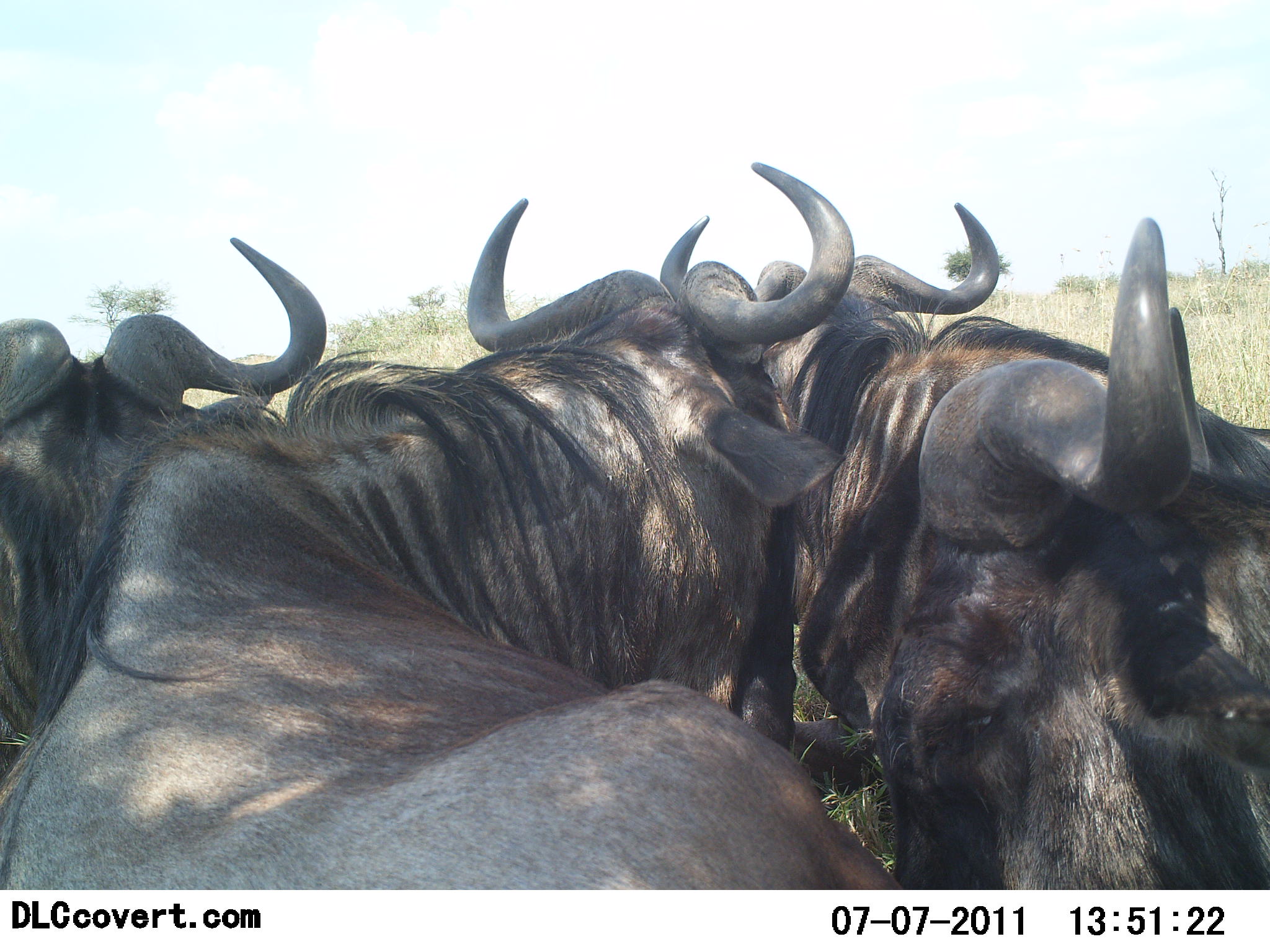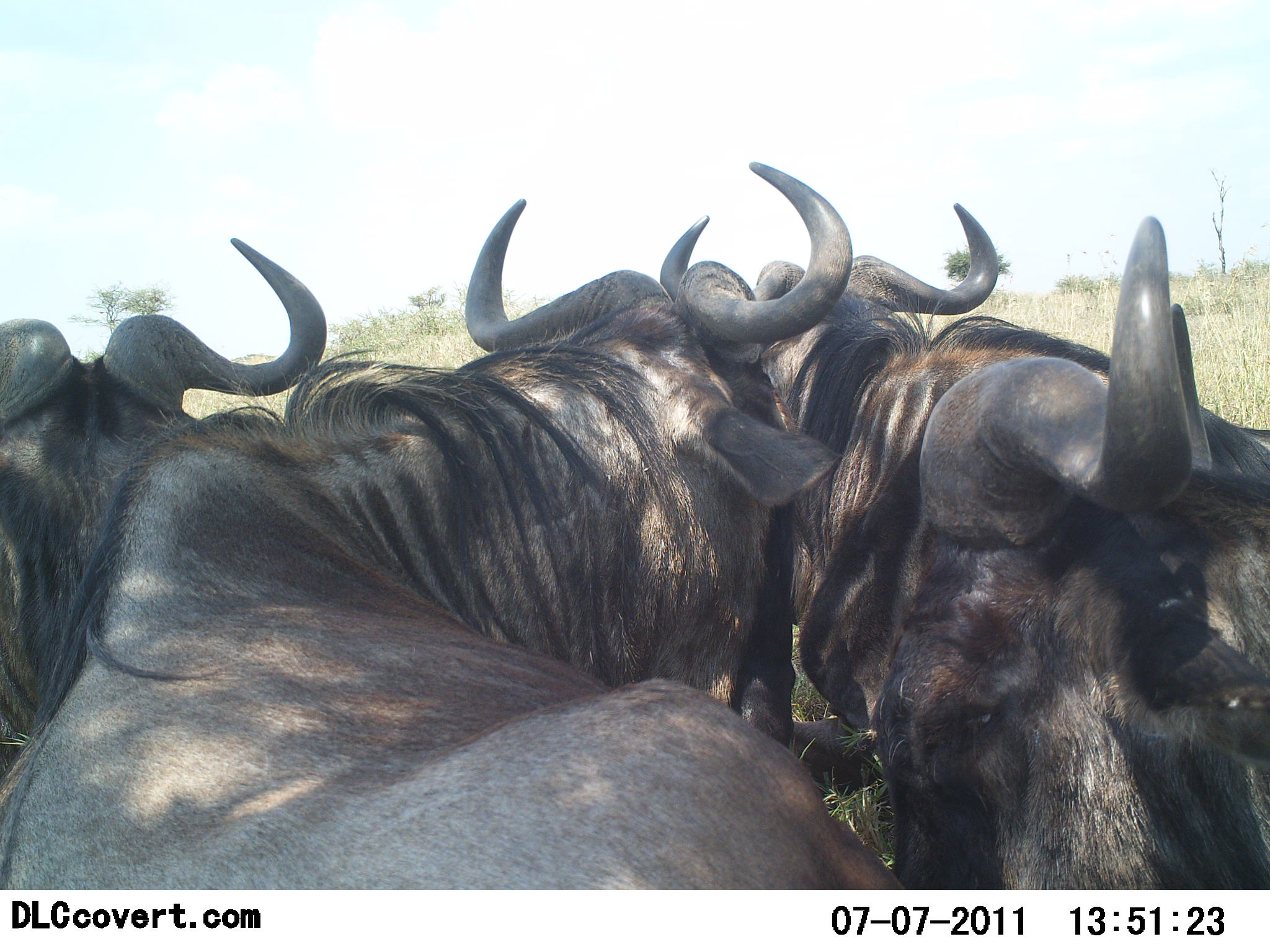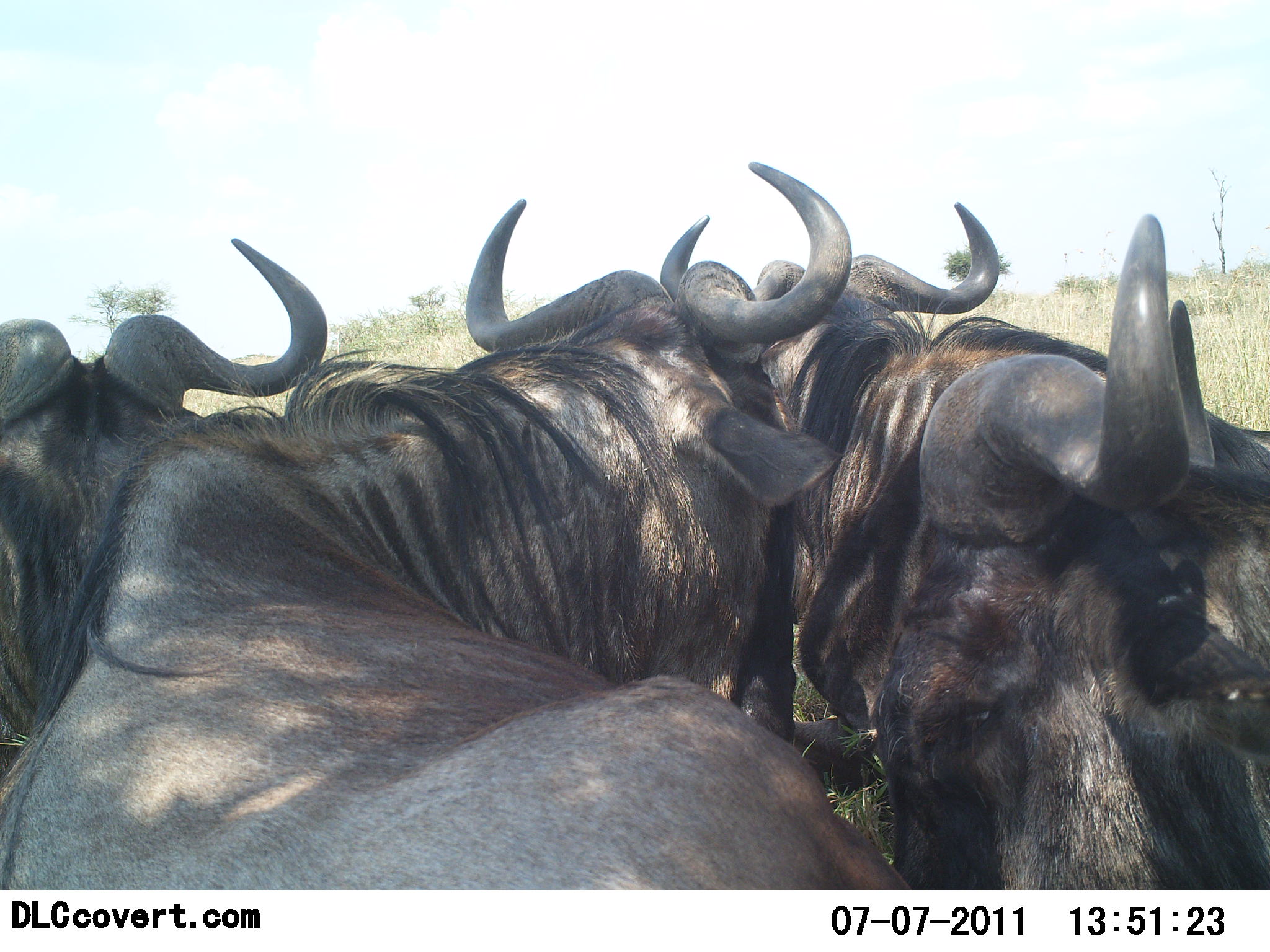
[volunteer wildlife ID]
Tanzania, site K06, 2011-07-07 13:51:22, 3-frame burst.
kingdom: Animalia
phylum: Chordata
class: Mammalia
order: Artiodactyla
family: Bovidae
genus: Connochaetes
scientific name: Connochaetes taurinus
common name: blue wildebeest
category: wildebeest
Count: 4.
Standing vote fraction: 54%.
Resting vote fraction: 38%.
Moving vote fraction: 8%.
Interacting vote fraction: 8%.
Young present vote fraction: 0%.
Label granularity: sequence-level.